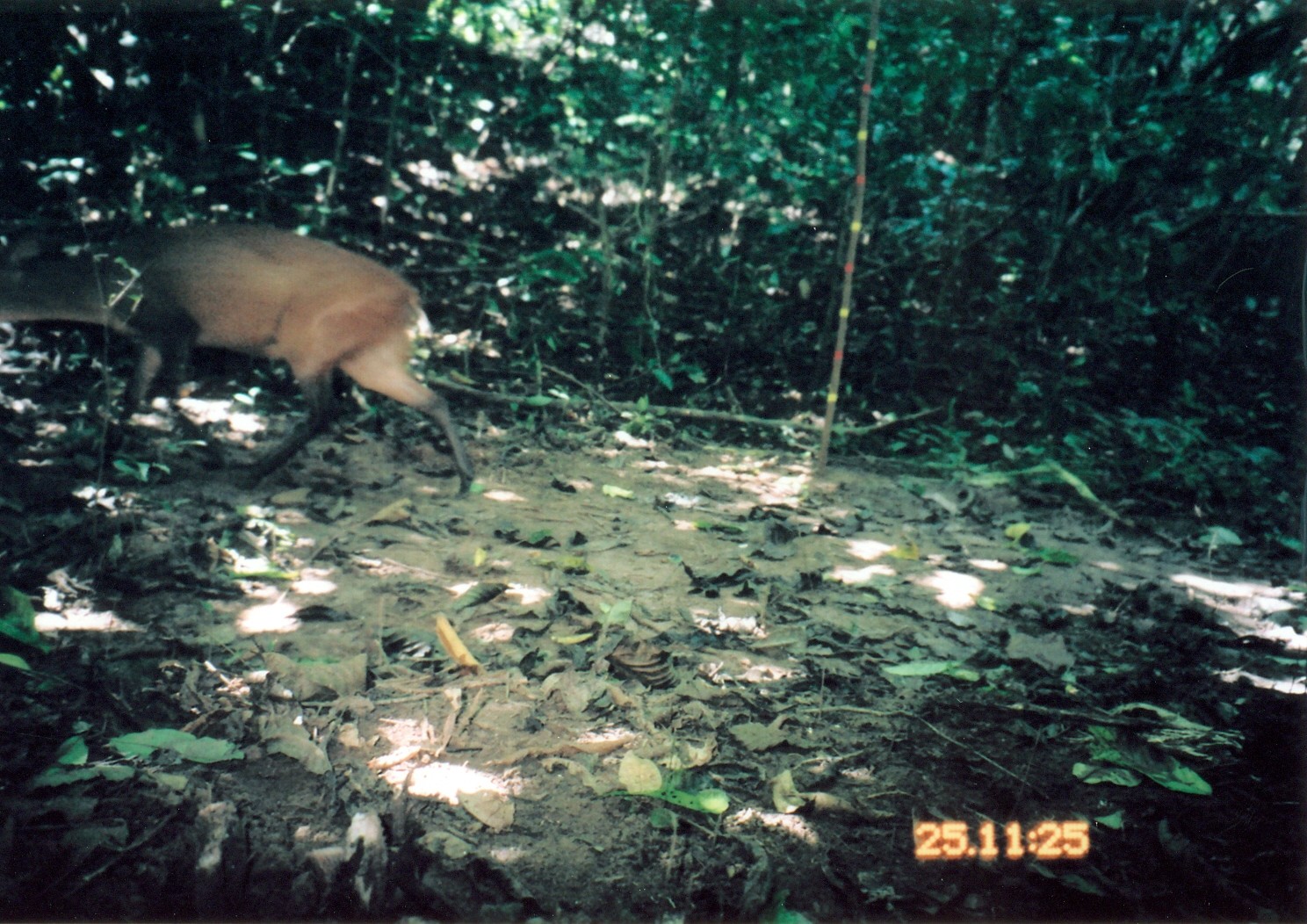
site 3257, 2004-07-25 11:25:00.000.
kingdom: Animalia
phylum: Chordata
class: Mammalia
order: Artiodactyla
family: Bovidae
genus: Cephalophus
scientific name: Cephalophus harveyi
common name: harvey's duiker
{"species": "Cephalophus harveyi (harvey's duiker)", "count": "1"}